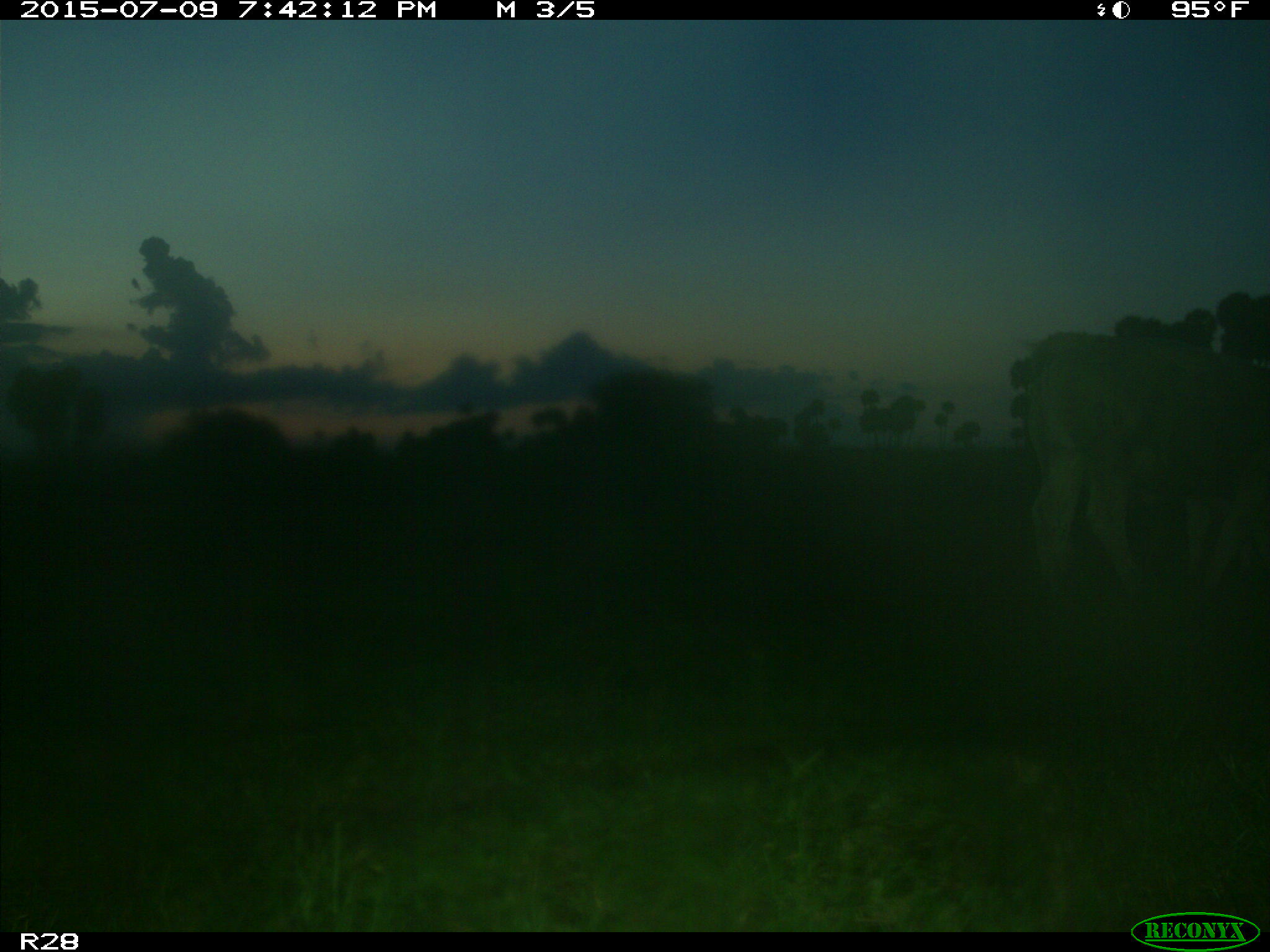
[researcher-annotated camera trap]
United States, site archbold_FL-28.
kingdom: Animalia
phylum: Chordata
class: Mammalia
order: Artiodactyla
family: Bovidae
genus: Bos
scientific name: Bos taurus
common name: domestic cow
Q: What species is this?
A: Bos taurus (domestic cow).